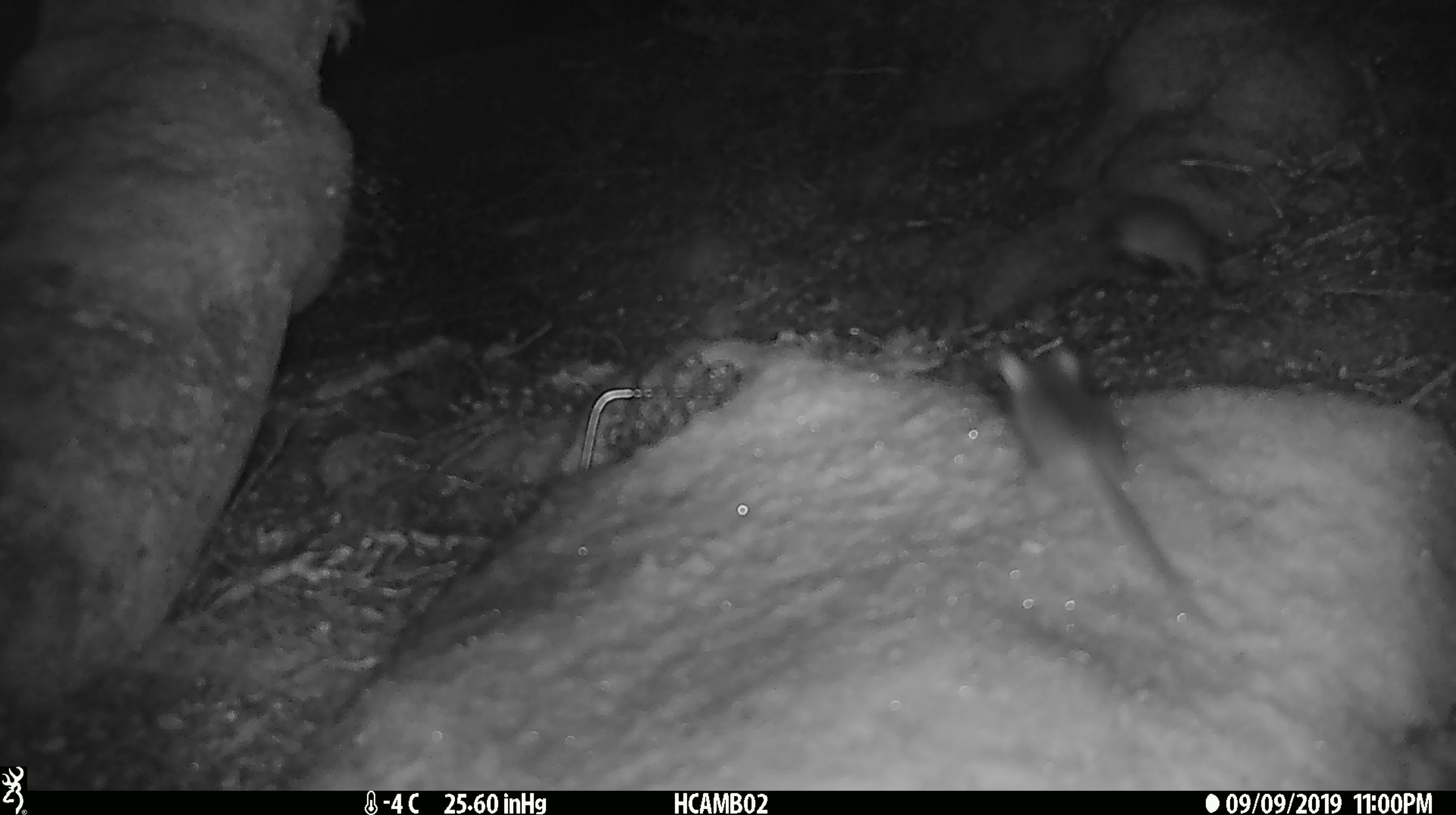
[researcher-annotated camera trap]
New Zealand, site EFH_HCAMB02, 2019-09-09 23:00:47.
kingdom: Animalia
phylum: Chordata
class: Mammalia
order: Rodentia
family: Muridae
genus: Mus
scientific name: Mus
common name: mouse